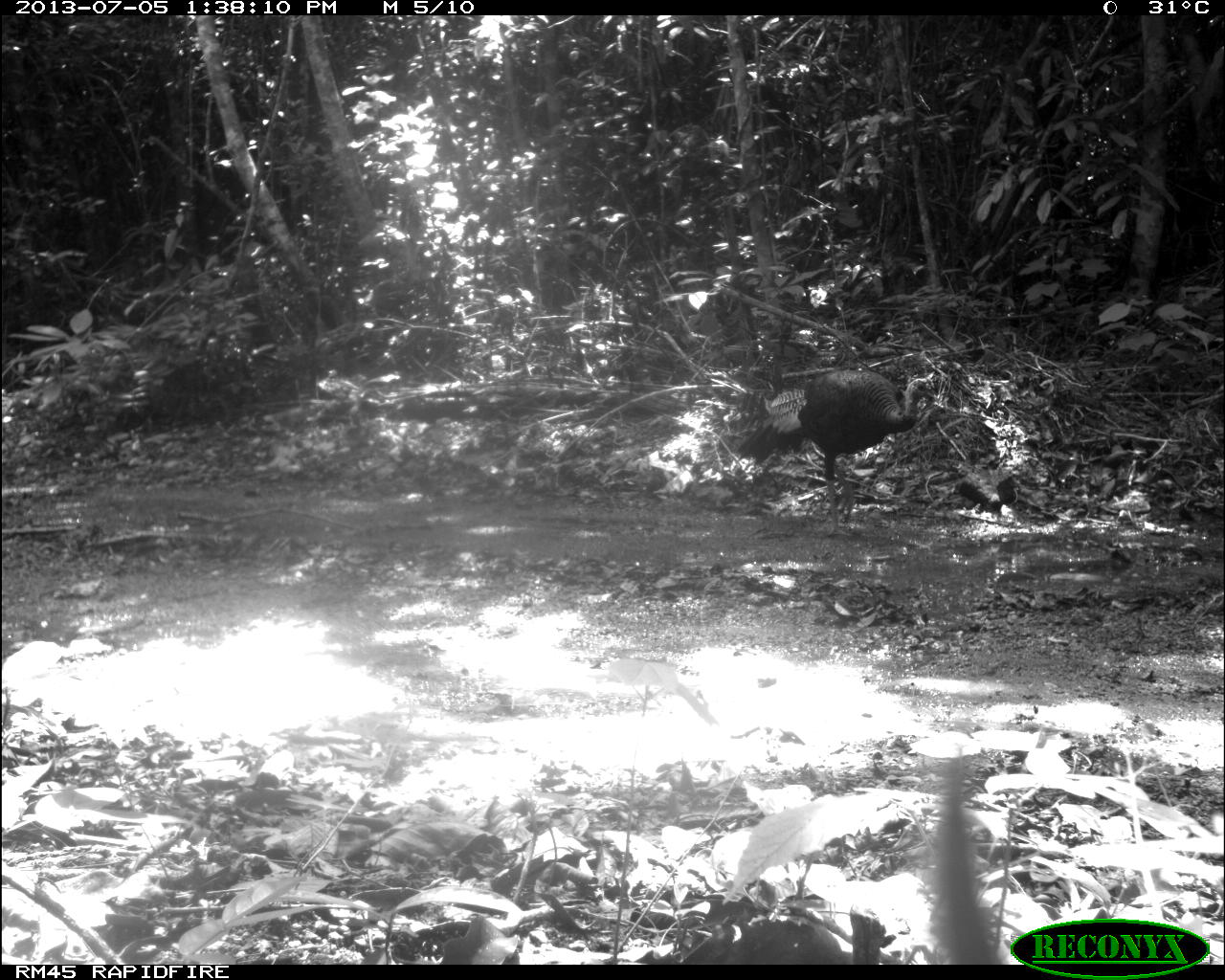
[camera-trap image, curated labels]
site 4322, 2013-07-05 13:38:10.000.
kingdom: Animalia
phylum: Chordata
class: Aves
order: Galliformes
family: Phasianidae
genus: Meleagris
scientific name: Meleagris ocellata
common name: ocellated turkey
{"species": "Meleagris ocellata (ocellated turkey)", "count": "1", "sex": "male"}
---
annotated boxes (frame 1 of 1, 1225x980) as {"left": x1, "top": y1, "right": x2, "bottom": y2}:
meleagris ocellata: {"left": 736, "top": 367, "right": 935, "bottom": 537}